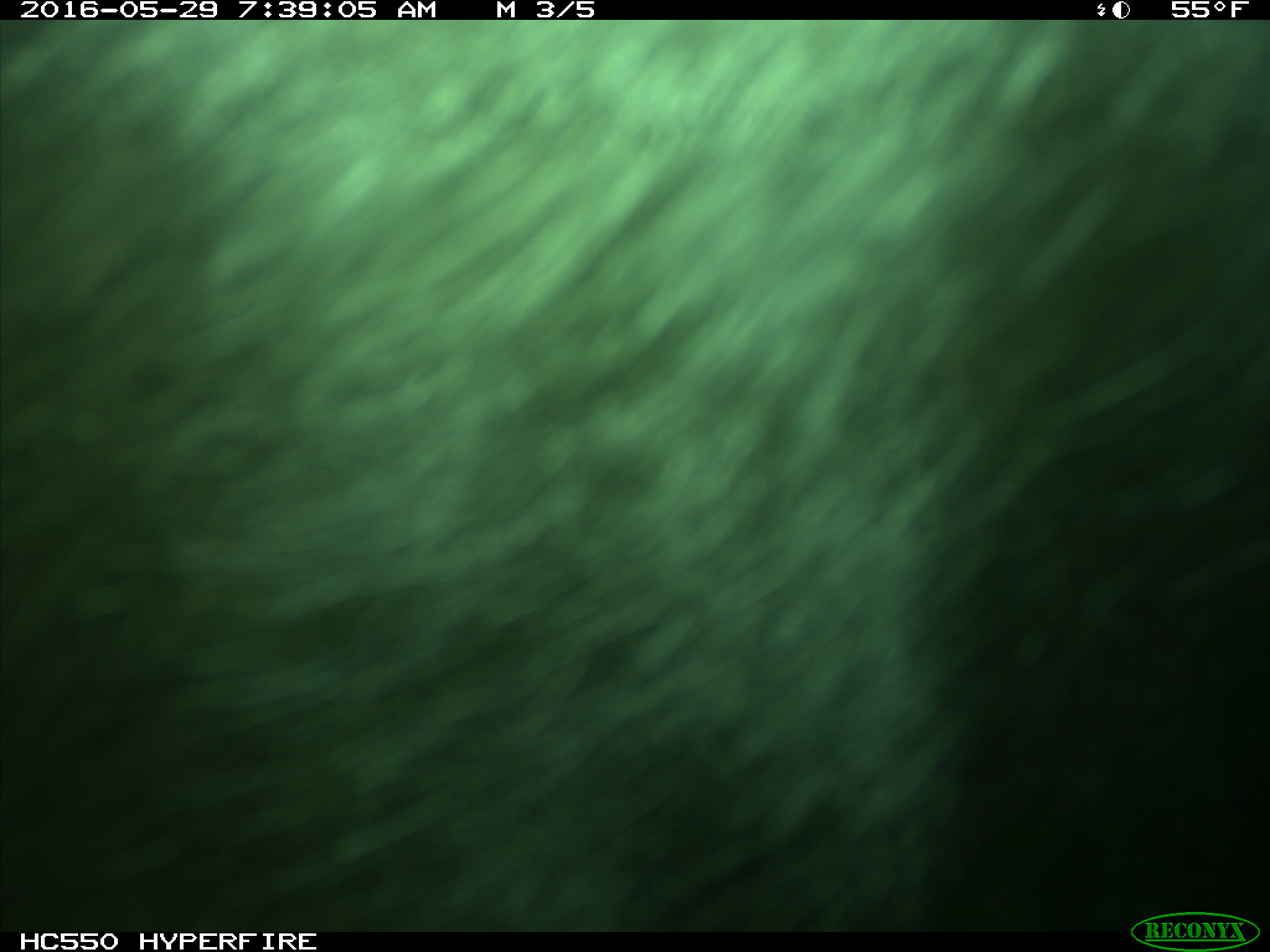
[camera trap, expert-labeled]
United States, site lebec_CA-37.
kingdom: Animalia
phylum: Chordata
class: Mammalia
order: Artiodactyla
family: Bovidae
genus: Bos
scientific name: Bos taurus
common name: domestic cow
Bos taurus (domestic cow).